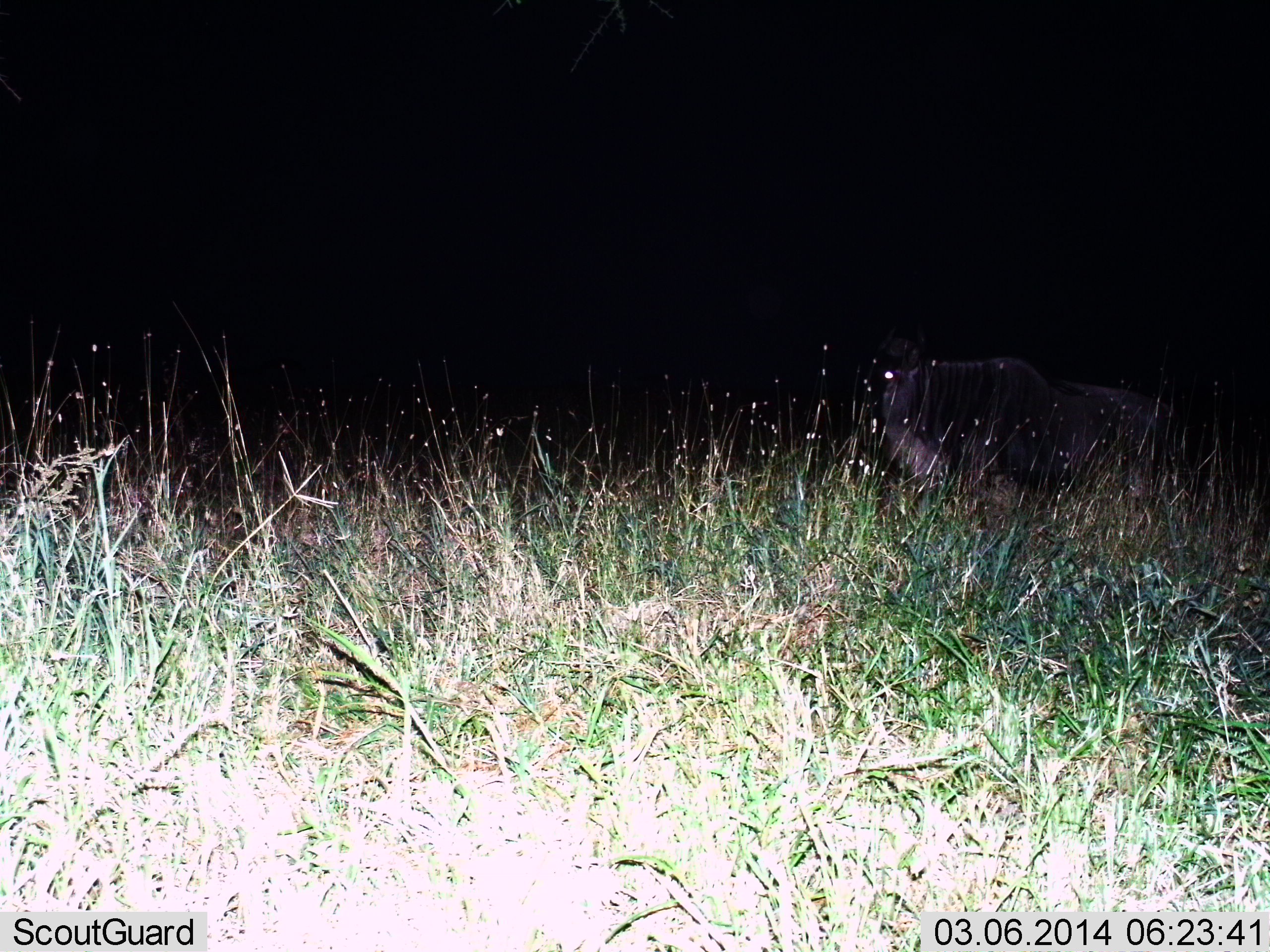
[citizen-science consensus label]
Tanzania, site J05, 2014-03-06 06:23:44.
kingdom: Animalia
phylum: Chordata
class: Mammalia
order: Artiodactyla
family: Bovidae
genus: Connochaetes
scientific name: Connochaetes taurinus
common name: blue wildebeest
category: wildebeest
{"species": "wildebeest (blue wildebeest) (Connochaetes taurinus)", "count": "1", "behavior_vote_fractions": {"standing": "90%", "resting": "0%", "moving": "10%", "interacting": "0%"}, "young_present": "0%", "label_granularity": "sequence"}